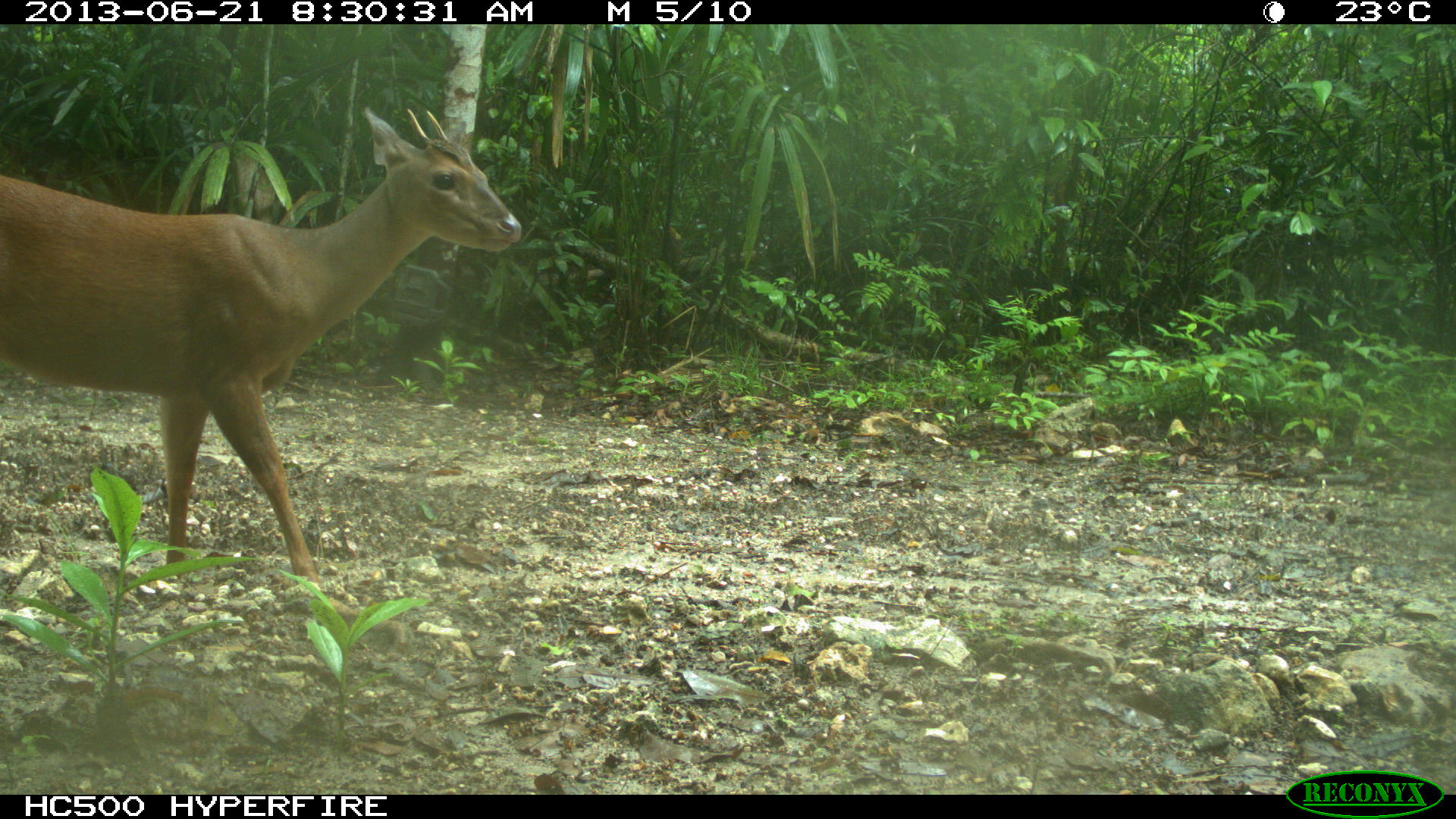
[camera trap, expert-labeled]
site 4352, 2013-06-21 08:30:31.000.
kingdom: Animalia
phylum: Chordata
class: Mammalia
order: Artiodactyla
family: Cervidae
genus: Mazama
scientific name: Mazama temama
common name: central american red brocket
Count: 1.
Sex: male.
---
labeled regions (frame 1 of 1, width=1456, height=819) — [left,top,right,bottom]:
mazama temama: [0,107,524,587]